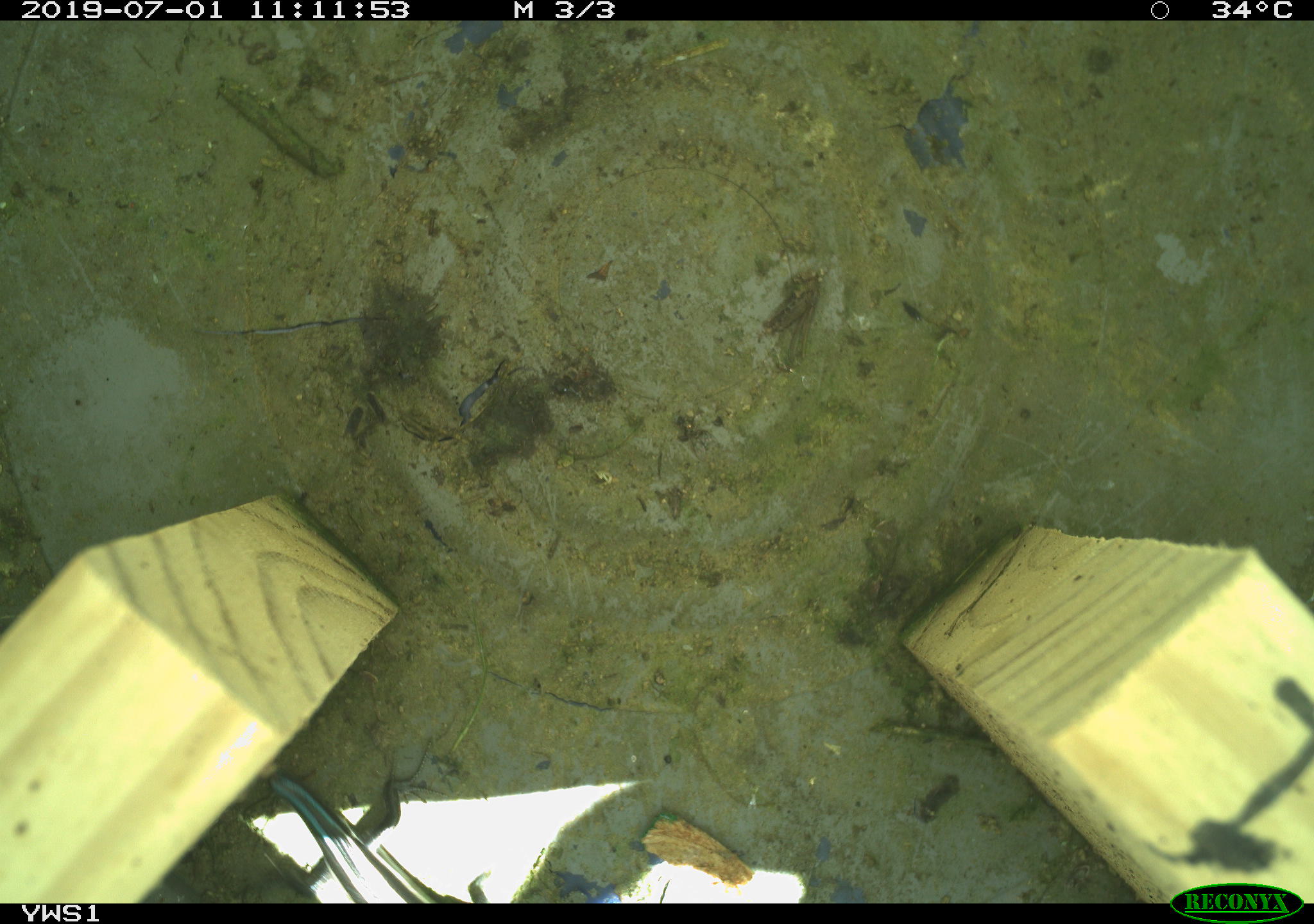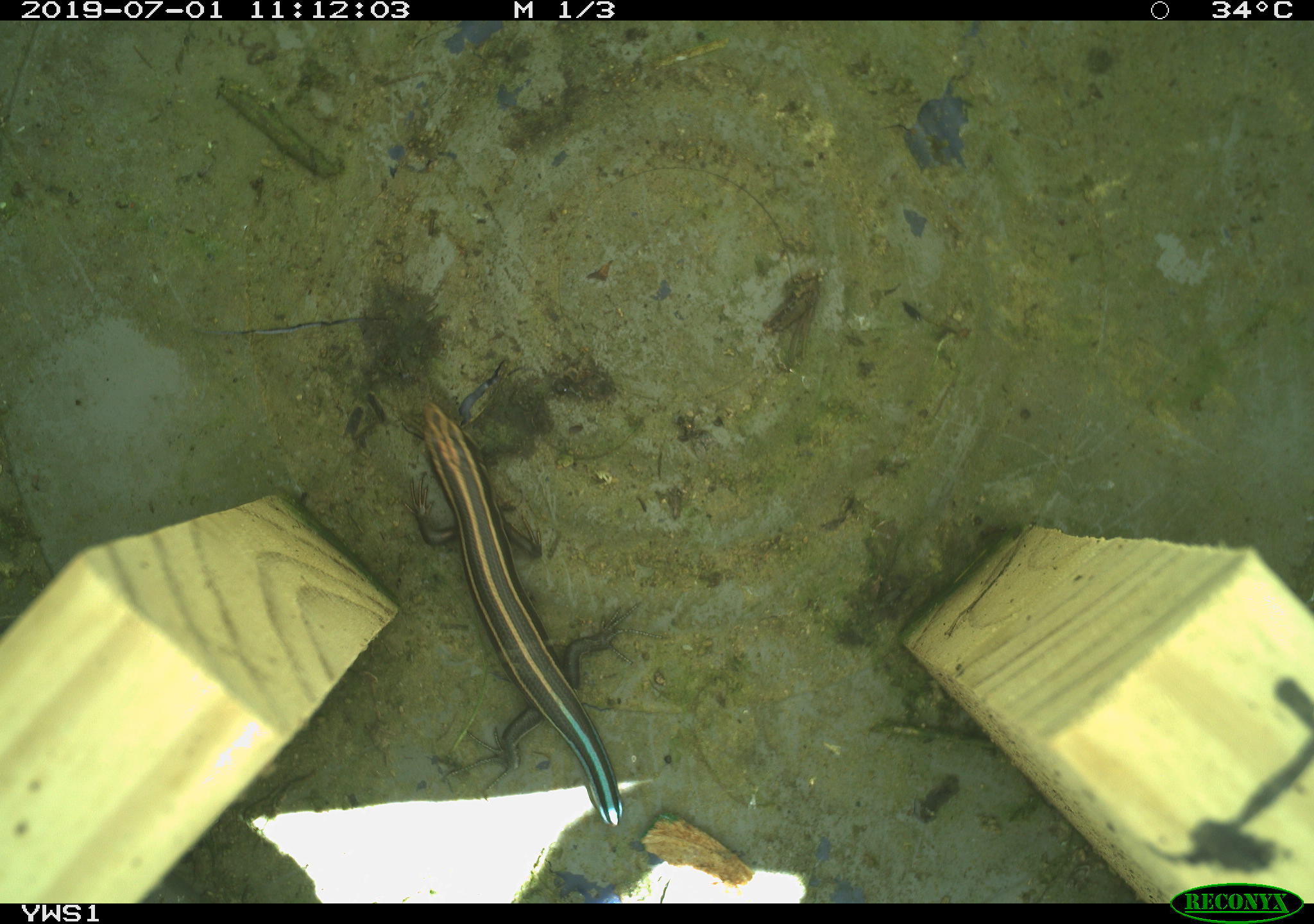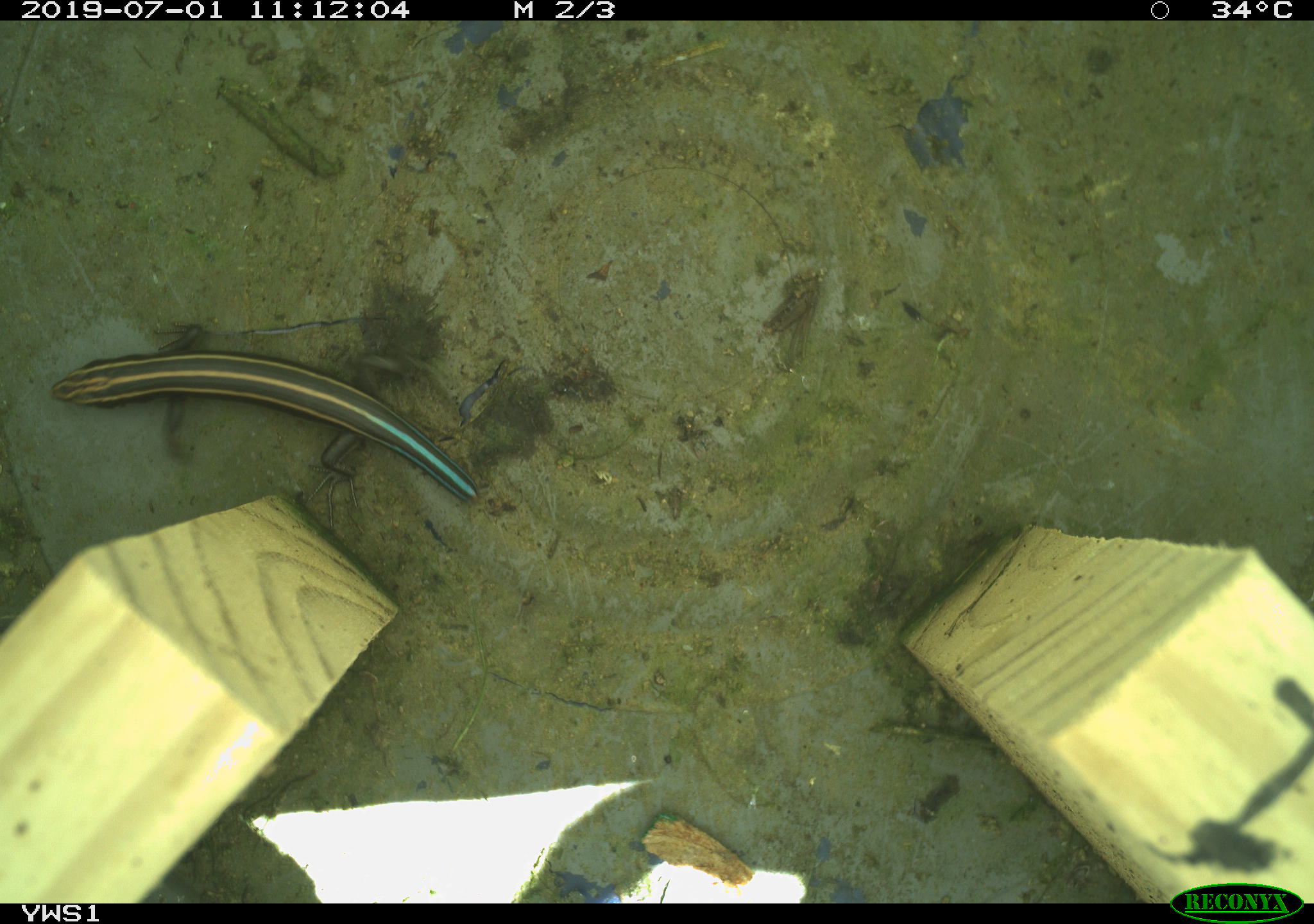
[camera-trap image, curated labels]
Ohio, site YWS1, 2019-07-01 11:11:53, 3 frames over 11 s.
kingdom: Animalia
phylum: Chordata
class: Reptilia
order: Squamata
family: Scincidae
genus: Plestiodon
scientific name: Plestiodon fasciatus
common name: common five-lined skink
Common five-lined skink (Plestiodon fasciatus).